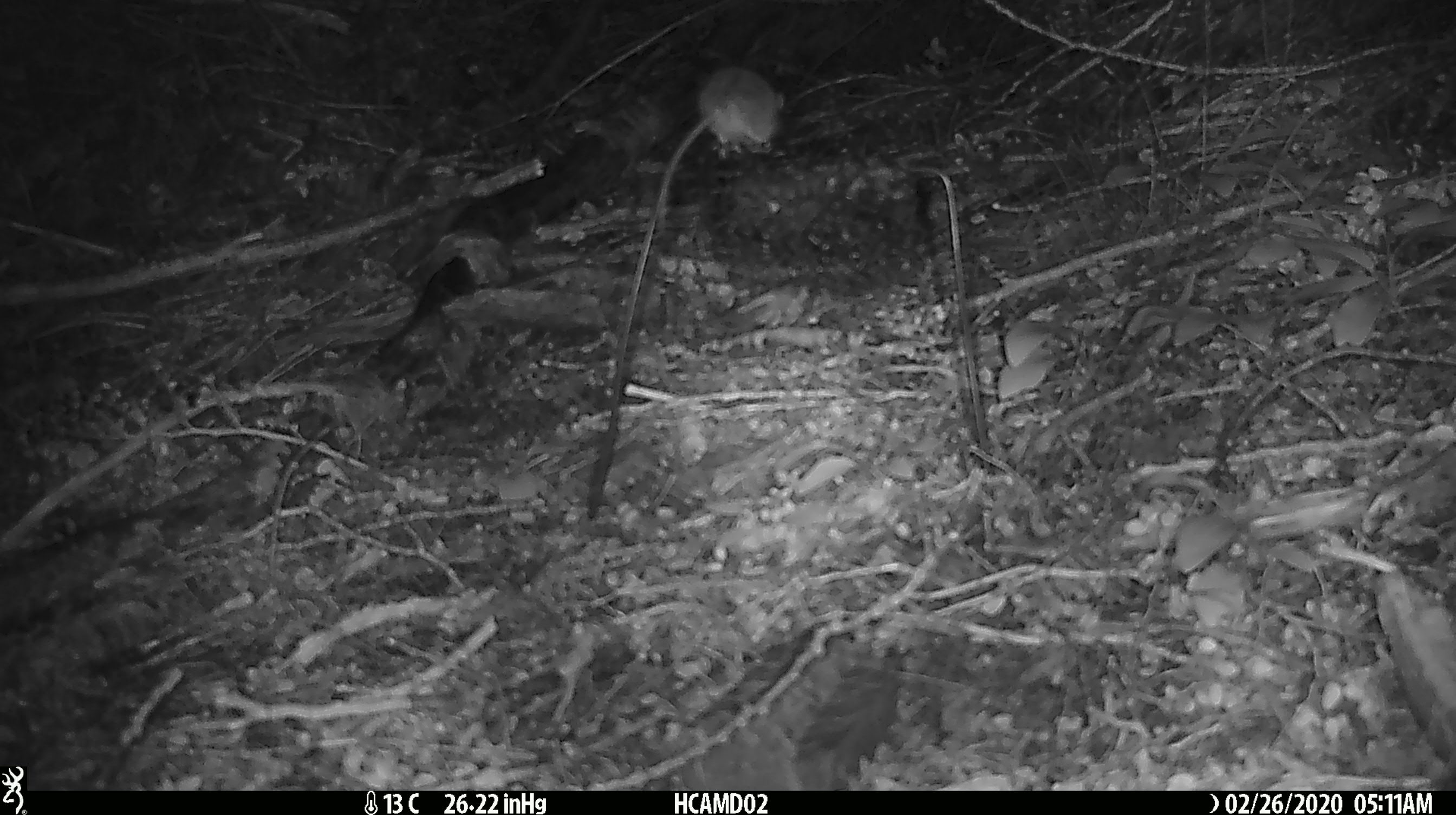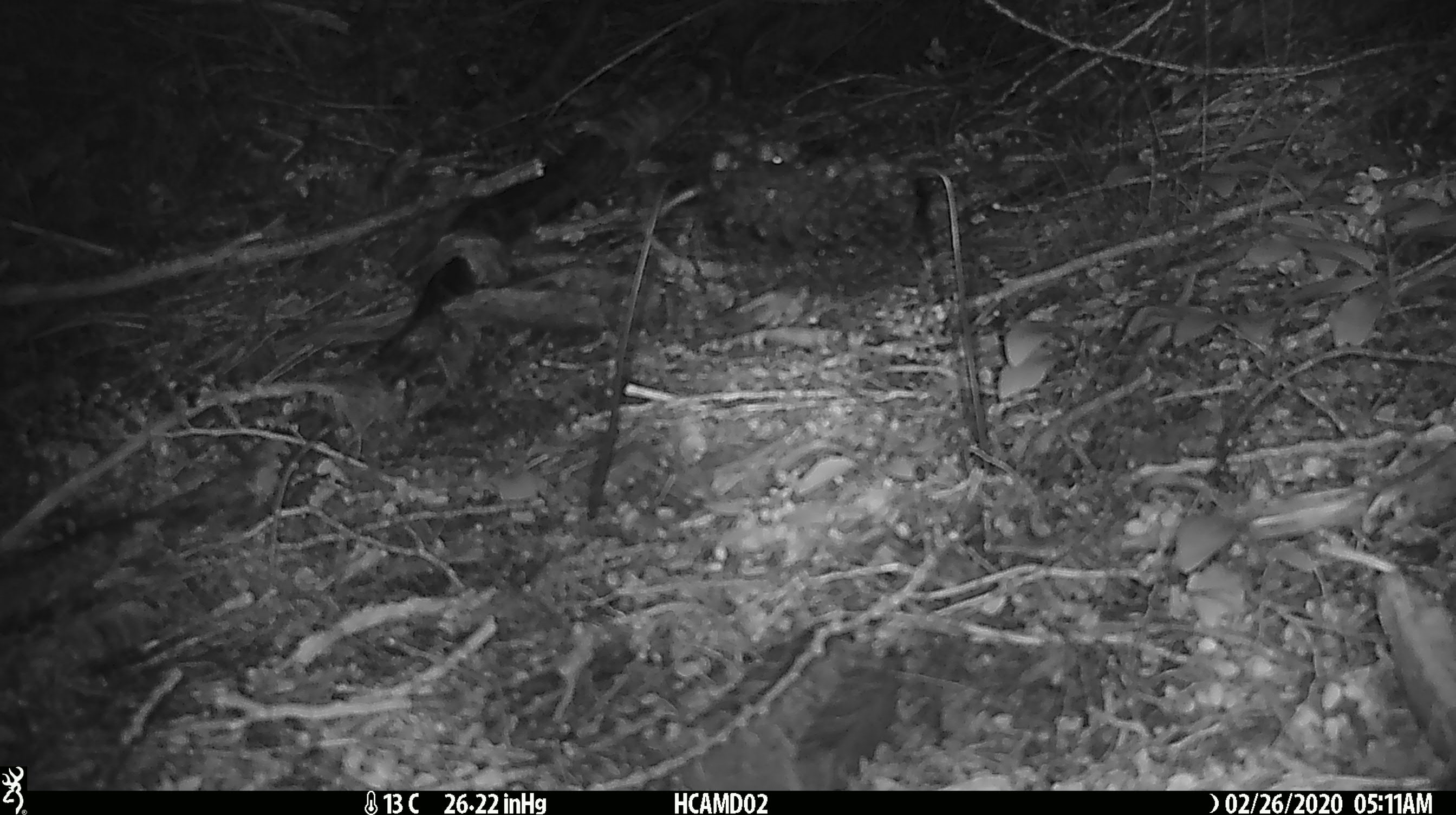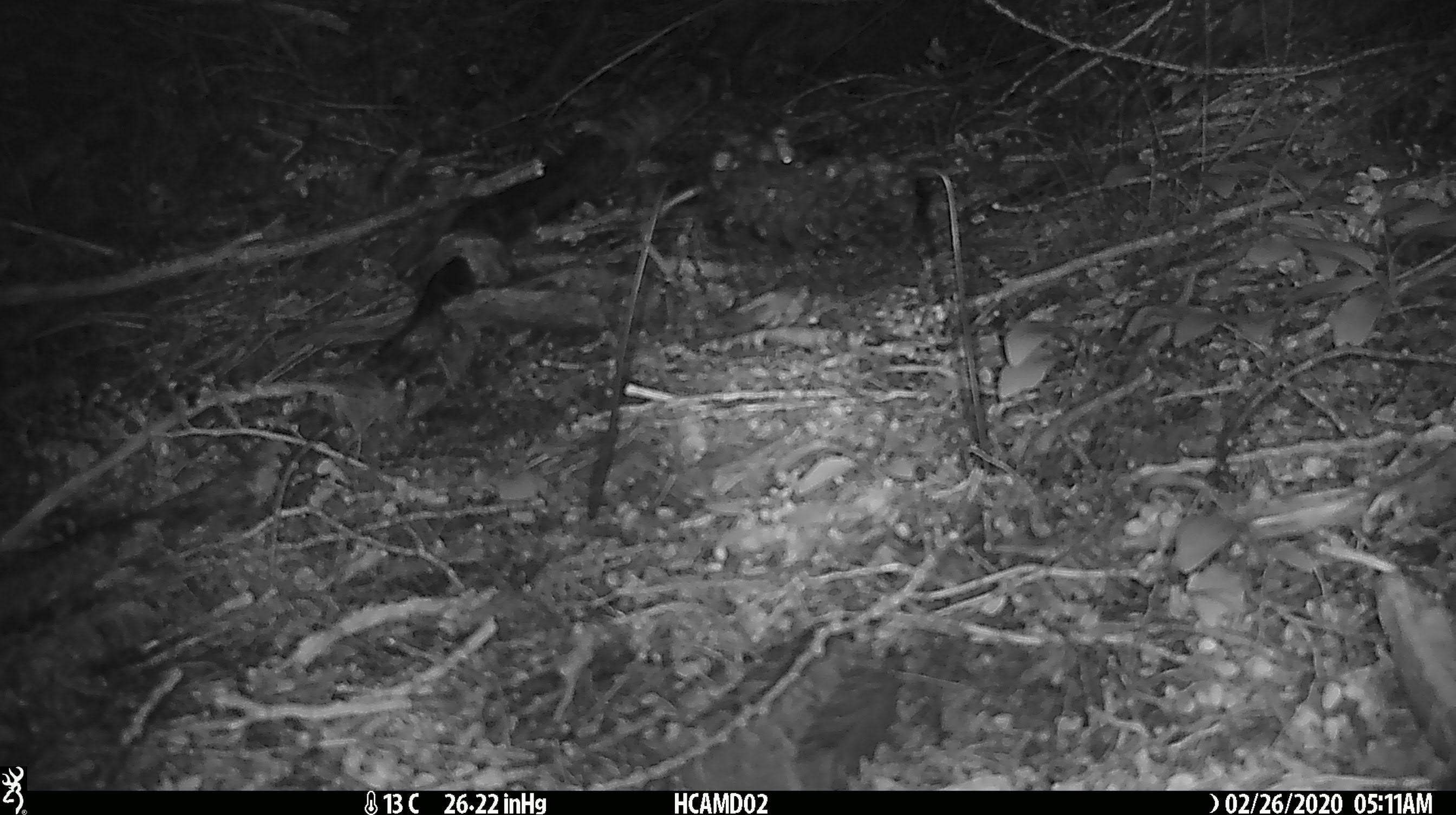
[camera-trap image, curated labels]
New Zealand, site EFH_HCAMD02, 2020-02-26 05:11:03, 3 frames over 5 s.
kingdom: Animalia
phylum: Chordata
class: Mammalia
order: Rodentia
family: Muridae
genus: Mus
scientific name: Mus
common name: mouse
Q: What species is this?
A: Mouse (Mus).